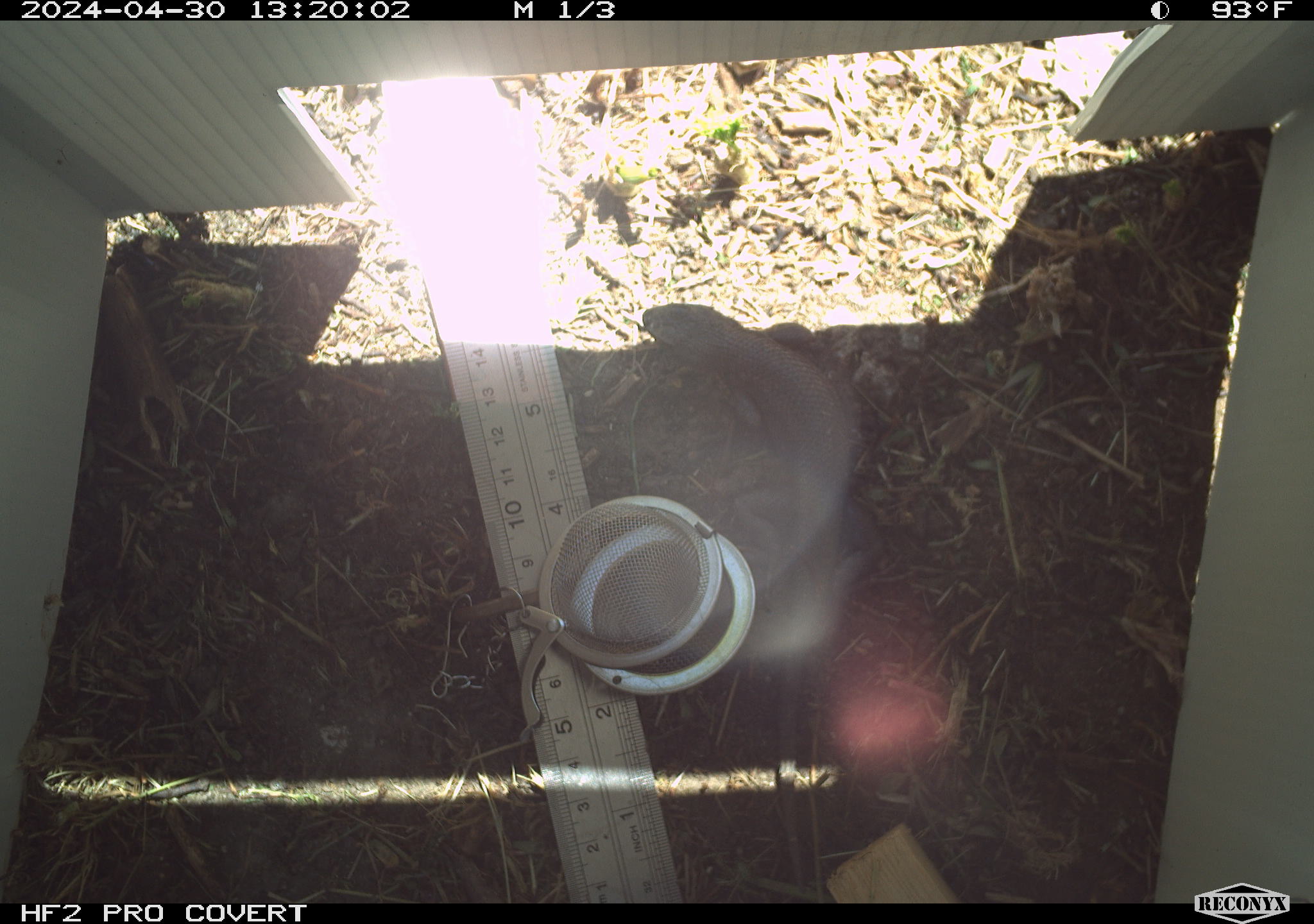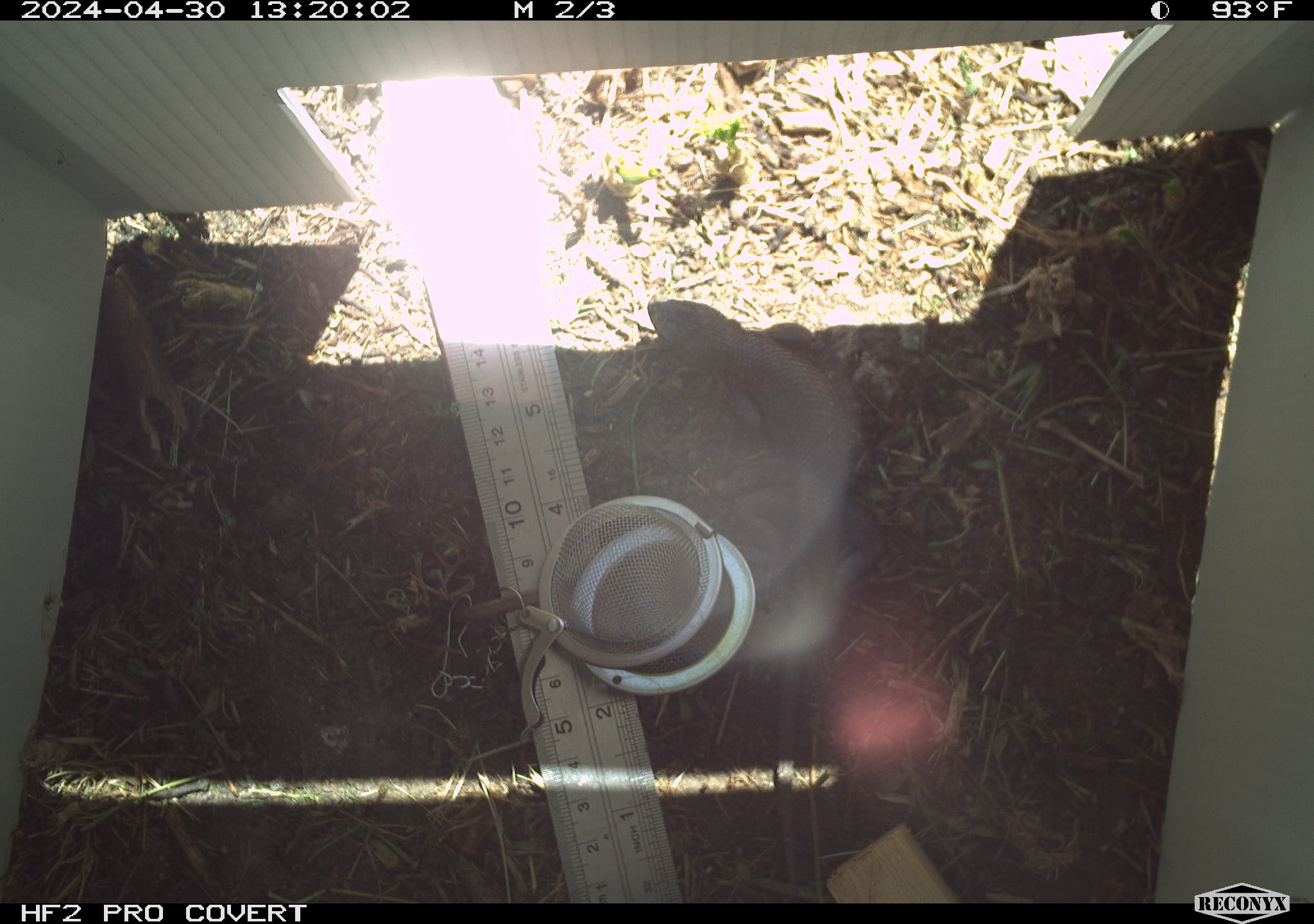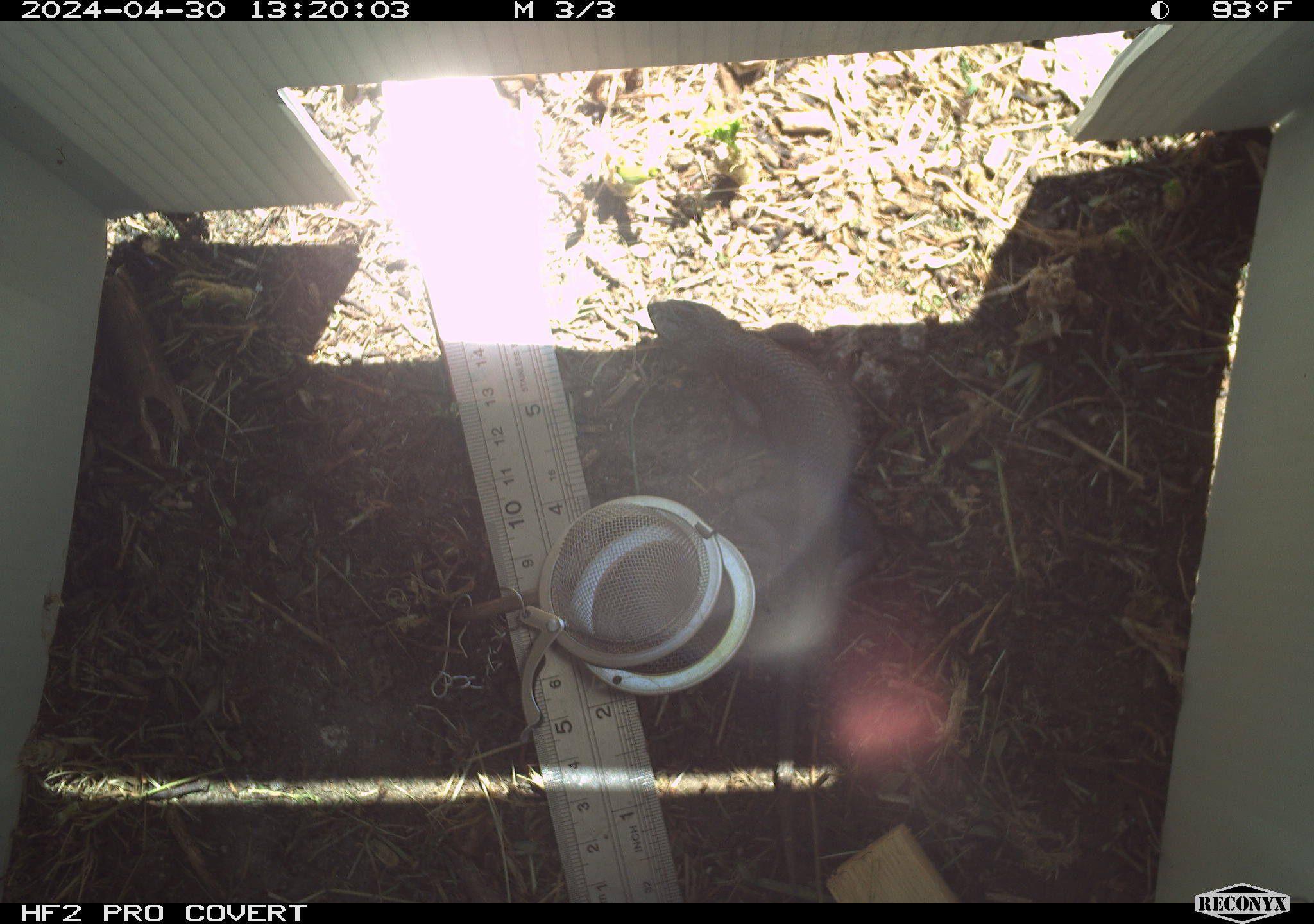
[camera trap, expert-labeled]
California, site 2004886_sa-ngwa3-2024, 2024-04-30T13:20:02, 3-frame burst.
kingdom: Animalia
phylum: Chordata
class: Reptilia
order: Squamata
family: Phrynosomatidae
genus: Sceloporus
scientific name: Sceloporus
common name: spiny lizards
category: sceloporus species